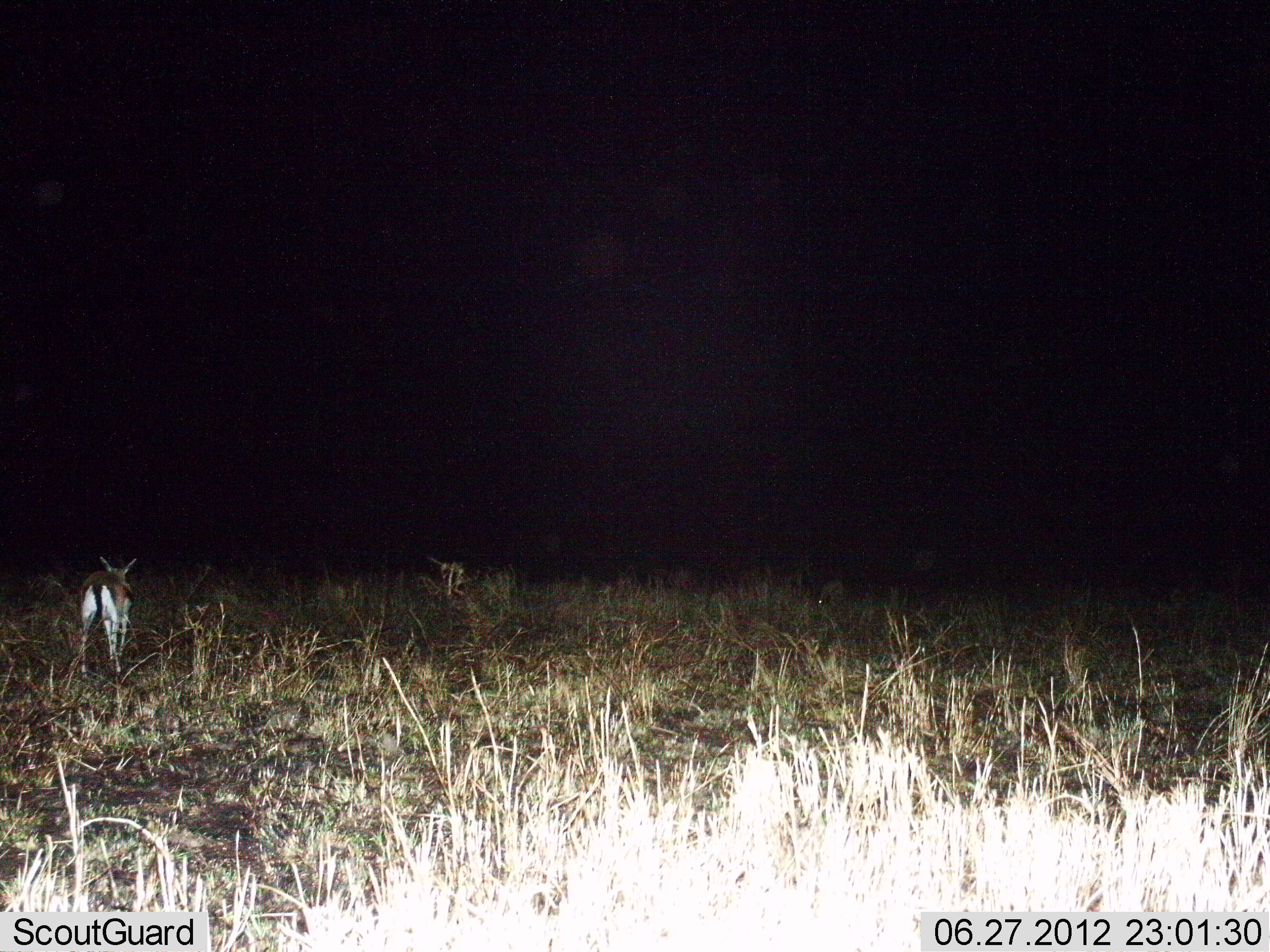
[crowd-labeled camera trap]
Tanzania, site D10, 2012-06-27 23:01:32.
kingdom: Animalia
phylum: Chordata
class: Mammalia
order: Artiodactyla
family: Bovidae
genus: Eudorcas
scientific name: Eudorcas thomsonii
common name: thomson's gazelle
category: gazellethomsons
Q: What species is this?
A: Gazellethomsons (thomson's gazelle) (Eudorcas thomsonii).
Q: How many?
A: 2.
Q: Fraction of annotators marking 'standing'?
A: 70%.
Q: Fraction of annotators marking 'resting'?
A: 0%.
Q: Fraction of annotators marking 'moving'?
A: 30%.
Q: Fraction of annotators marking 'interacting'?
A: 0%.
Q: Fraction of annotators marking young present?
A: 0%.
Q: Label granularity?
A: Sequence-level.